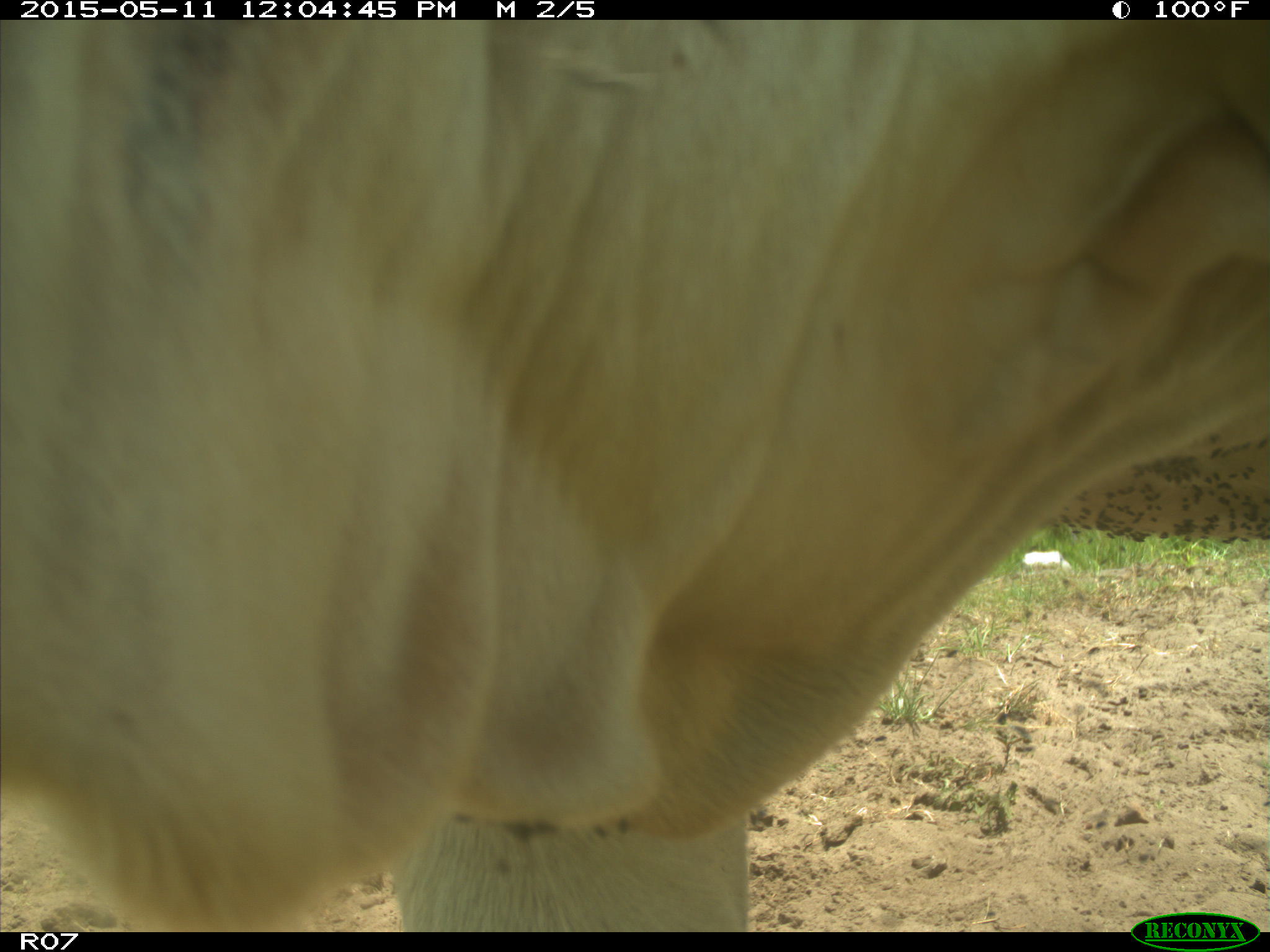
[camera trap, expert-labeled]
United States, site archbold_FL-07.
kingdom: Animalia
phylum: Chordata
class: Mammalia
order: Artiodactyla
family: Bovidae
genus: Bos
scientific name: Bos taurus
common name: domestic cow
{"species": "Bos taurus (domestic cow)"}